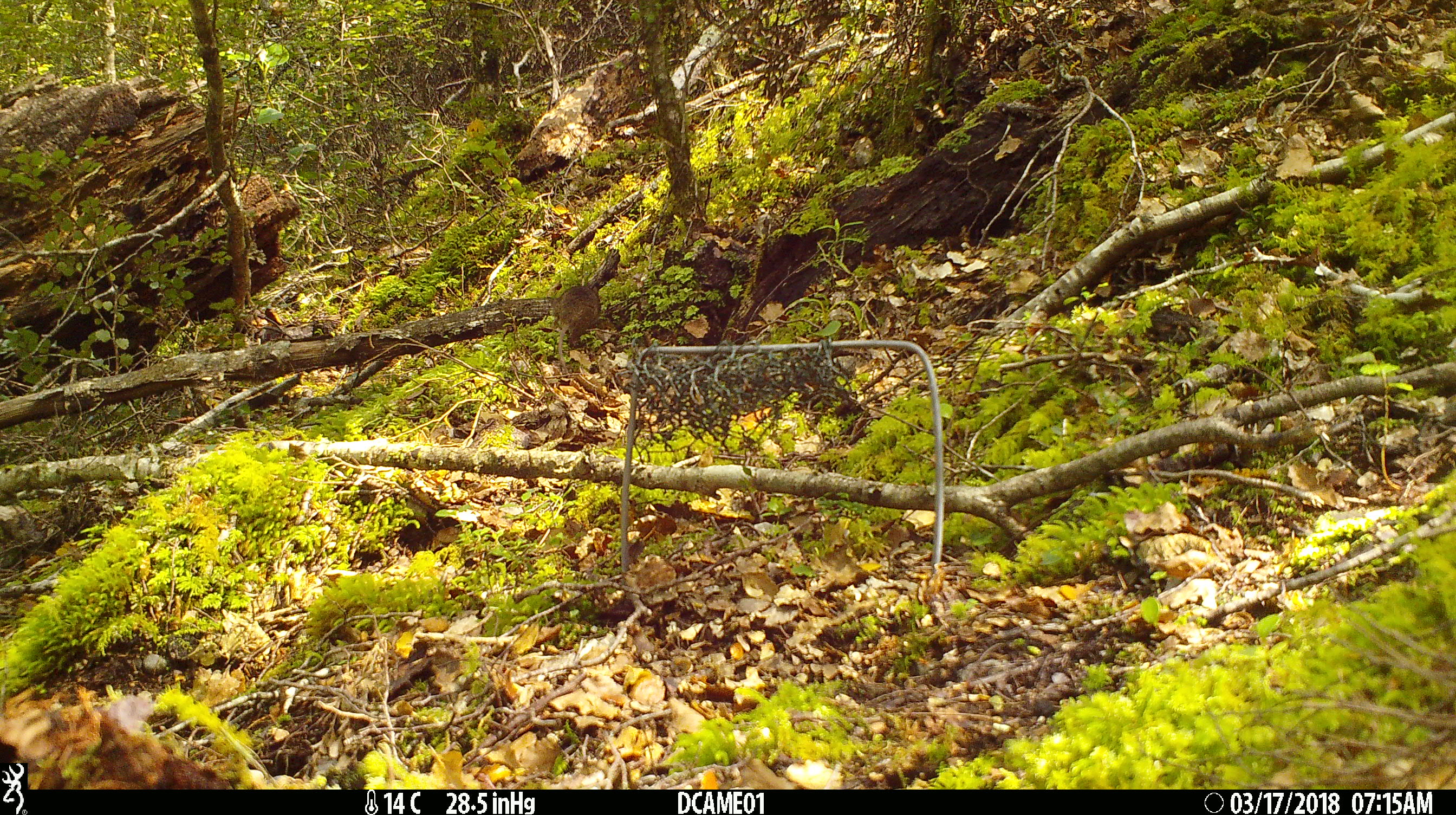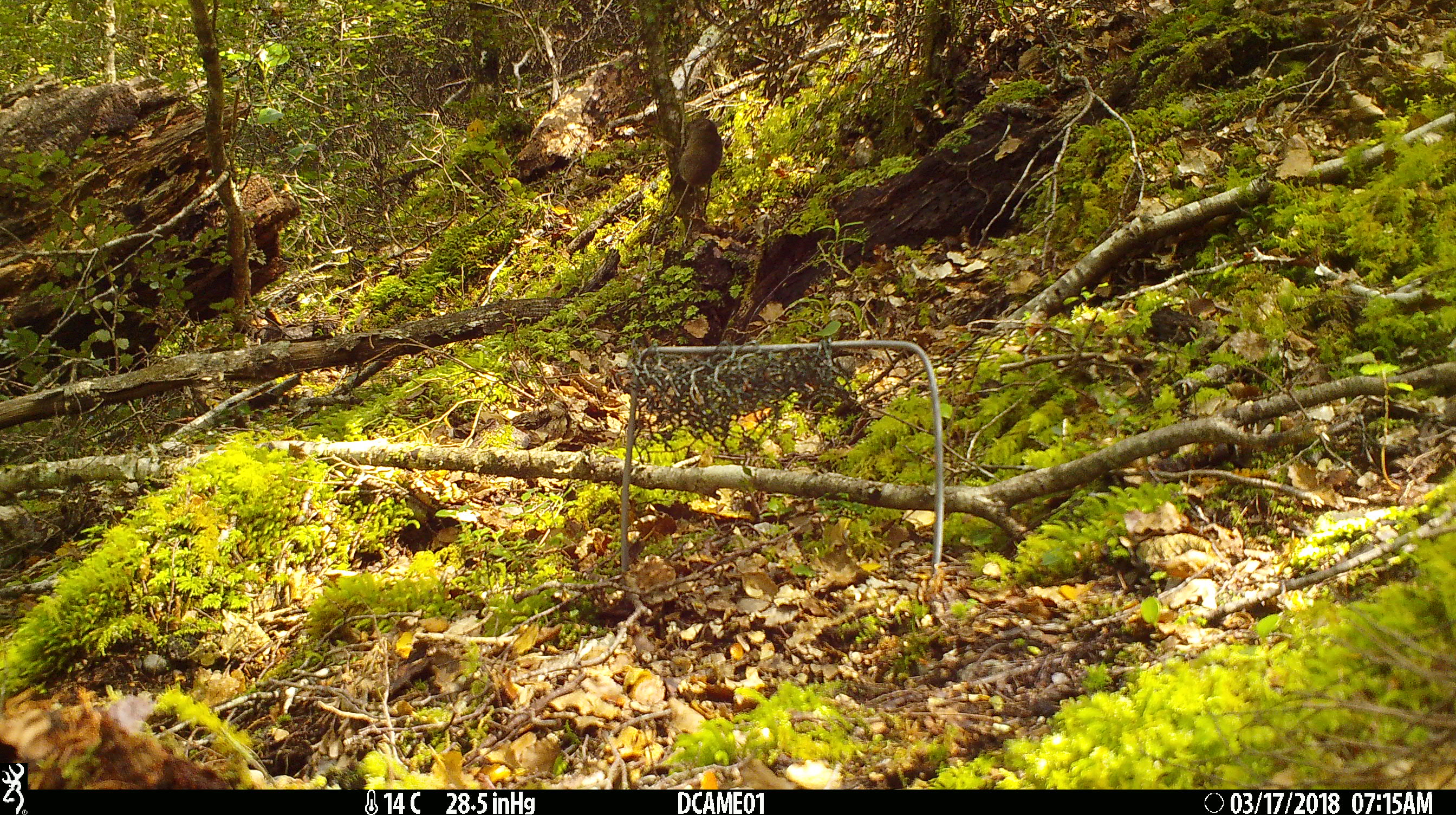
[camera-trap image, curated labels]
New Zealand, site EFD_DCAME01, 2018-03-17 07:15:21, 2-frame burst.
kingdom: Animalia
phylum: Chordata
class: Mammalia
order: Rodentia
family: Muridae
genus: Mus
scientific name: Mus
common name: mouse